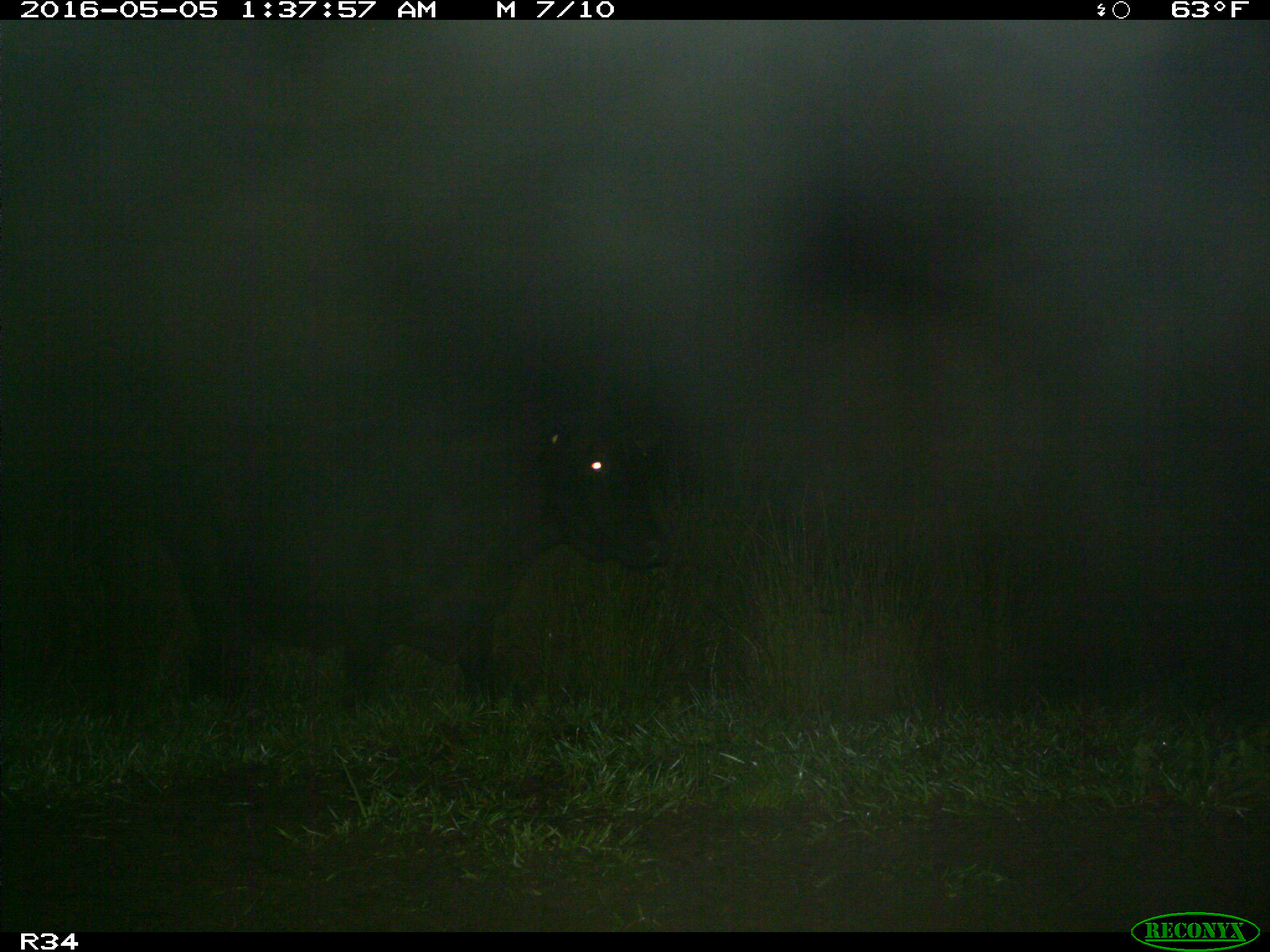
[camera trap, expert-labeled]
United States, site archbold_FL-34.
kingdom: Animalia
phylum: Chordata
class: Mammalia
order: Artiodactyla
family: Bovidae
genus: Bos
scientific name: Bos taurus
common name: domestic cow